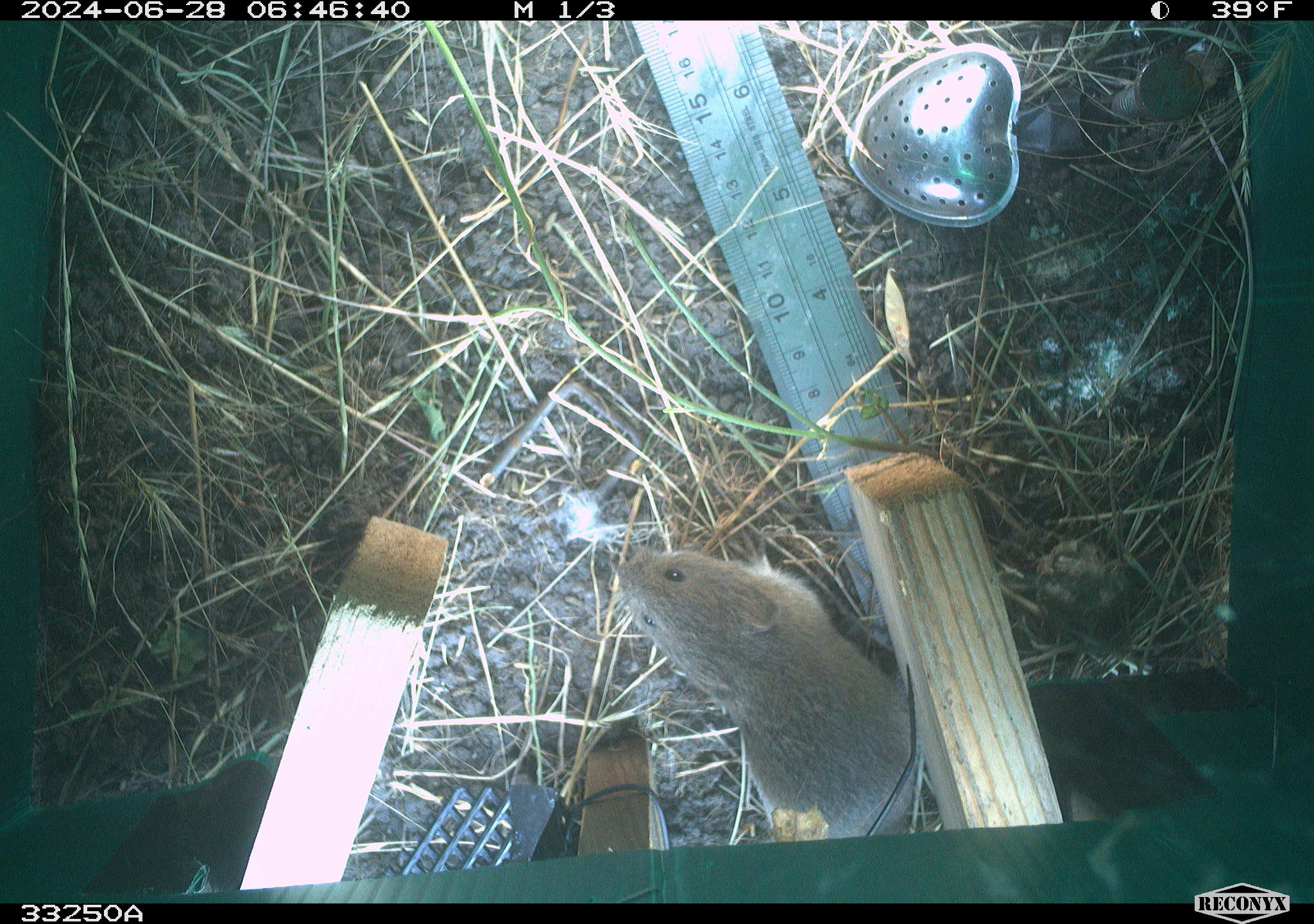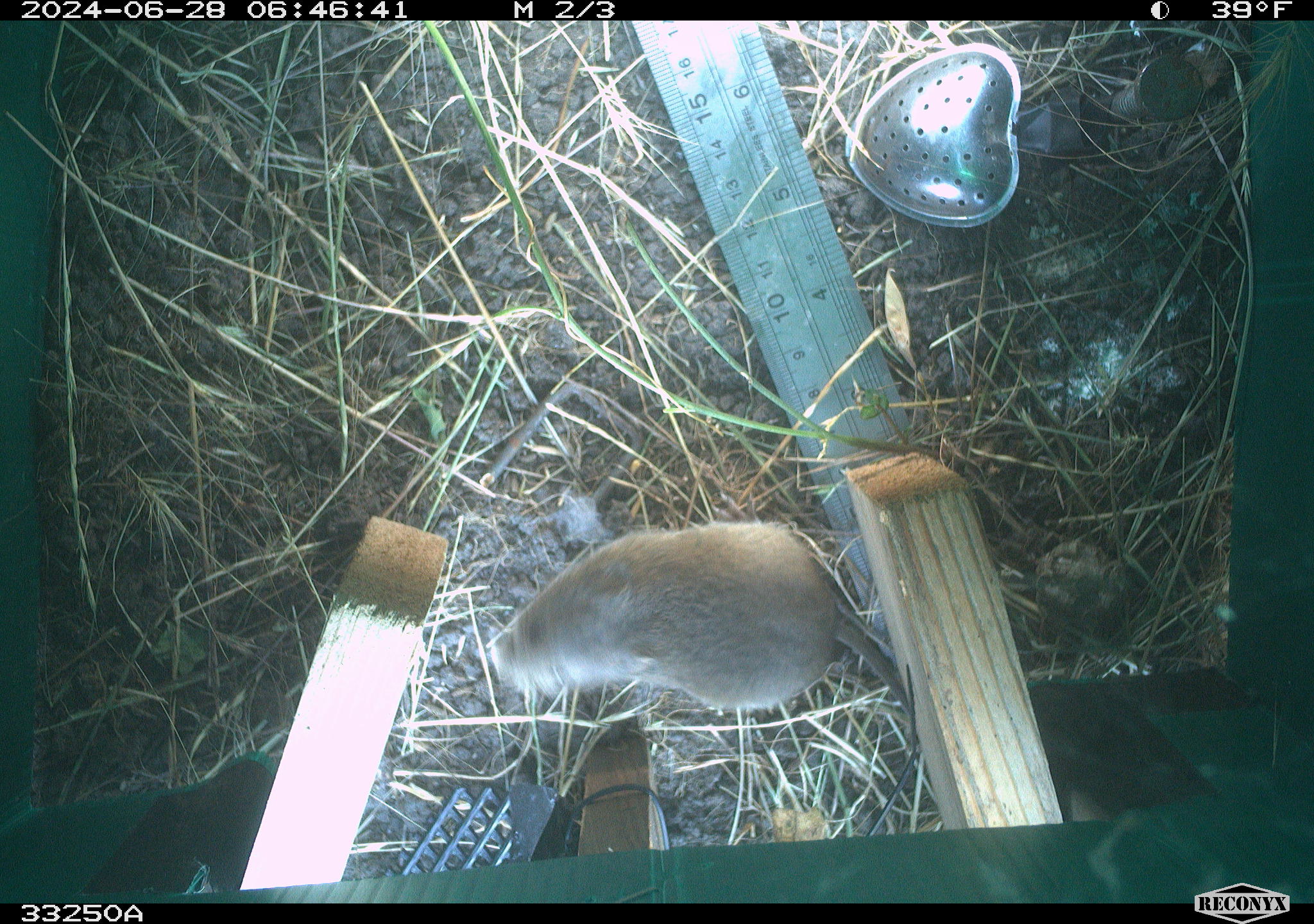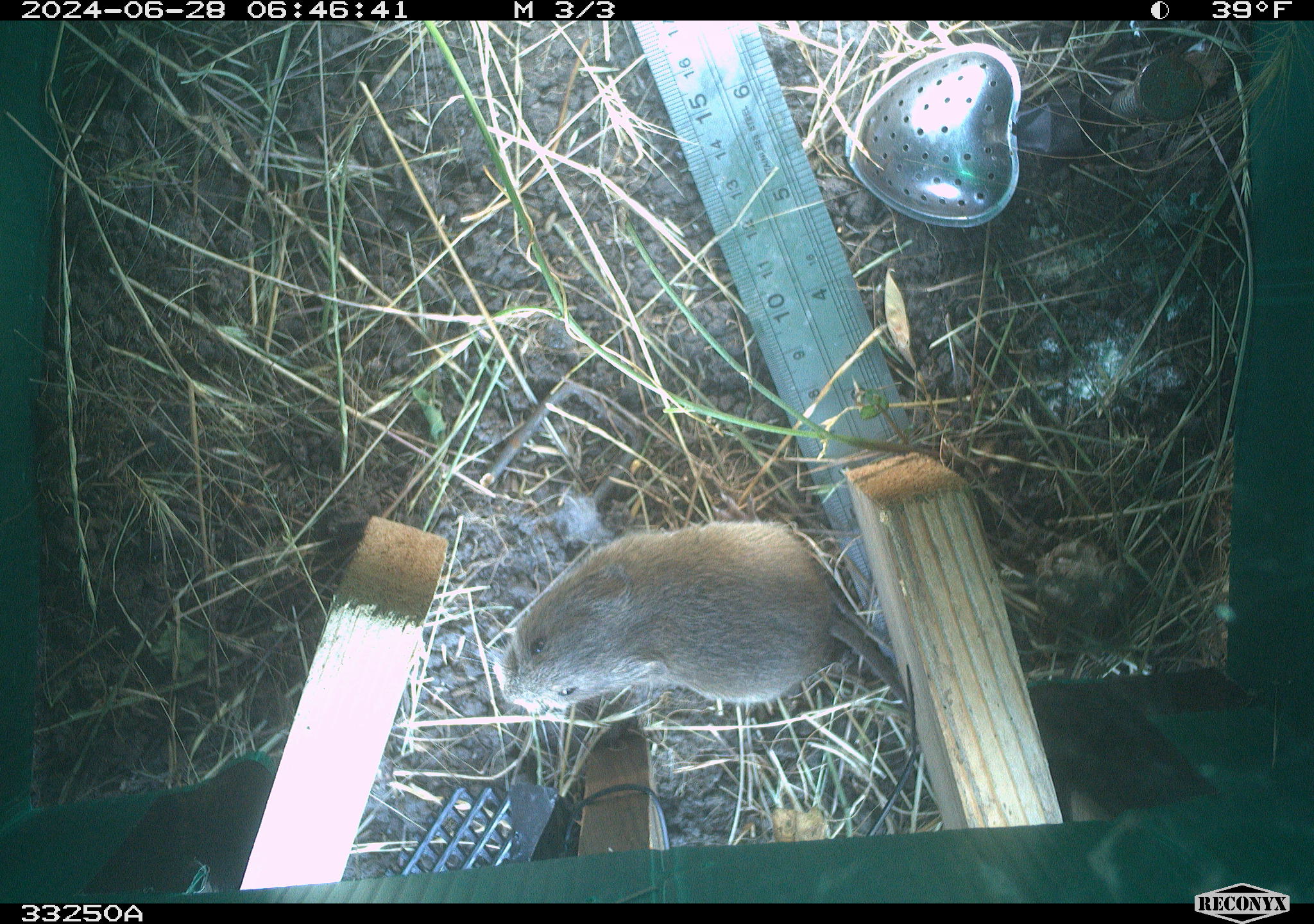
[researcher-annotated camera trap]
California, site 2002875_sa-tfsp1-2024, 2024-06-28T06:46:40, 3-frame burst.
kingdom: Animalia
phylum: Chordata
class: Mammalia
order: Rodentia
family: Cricetidae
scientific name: Arvicolinae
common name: voles, lemmings, and muskrats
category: arvicolinae subfamily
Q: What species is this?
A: Arvicolinae subfamily (voles, lemmings, and muskrats) (Arvicolinae).